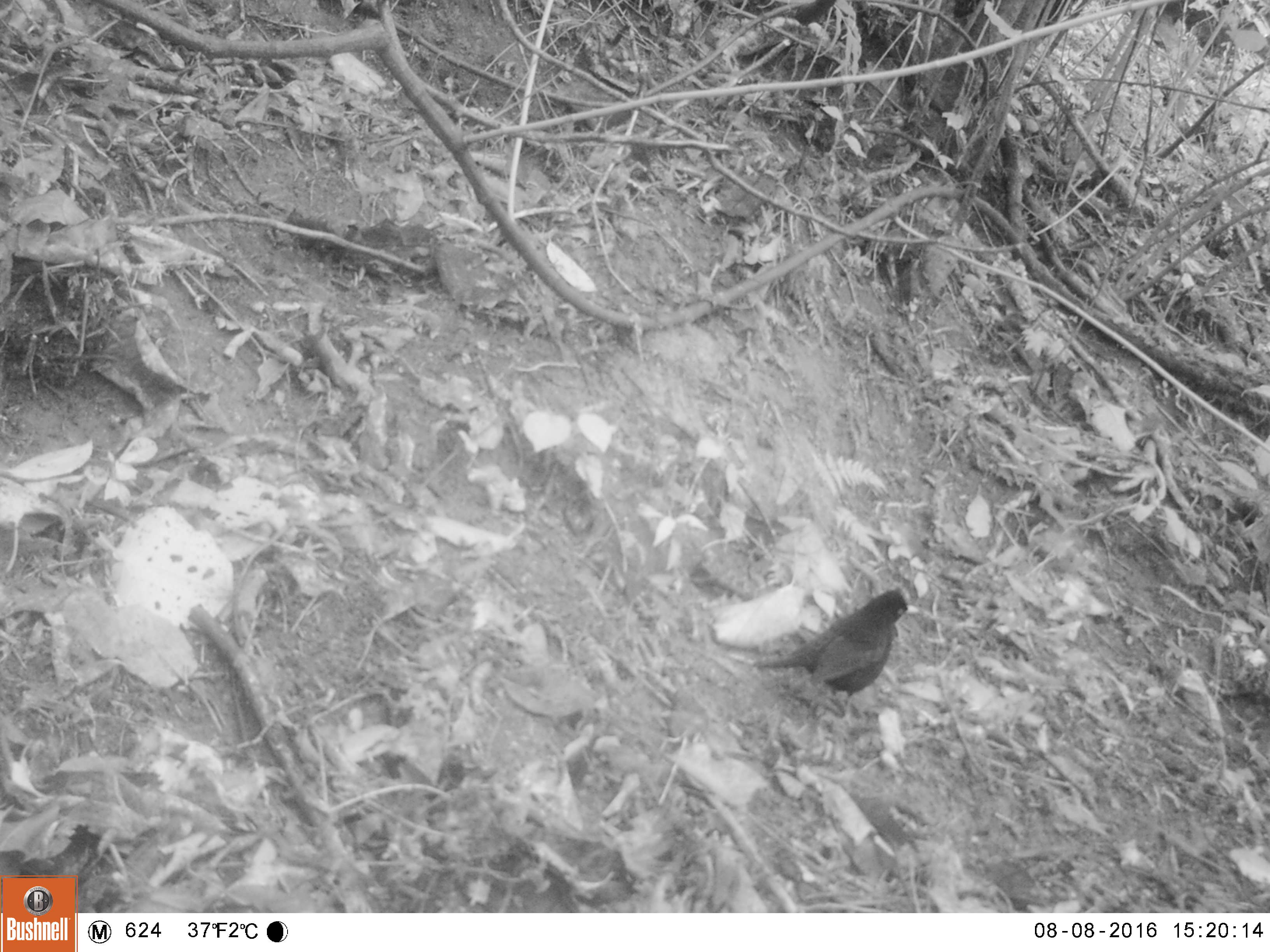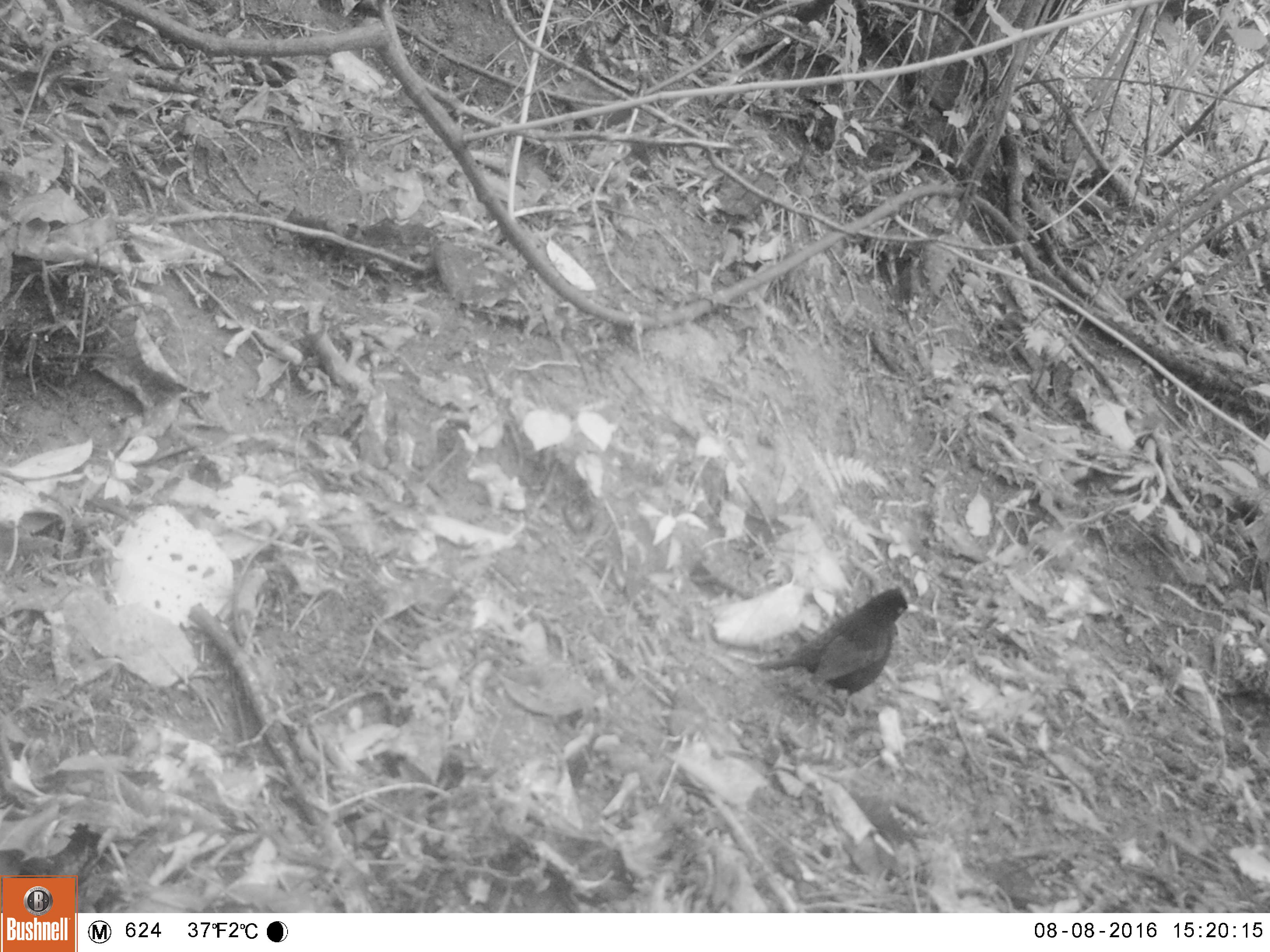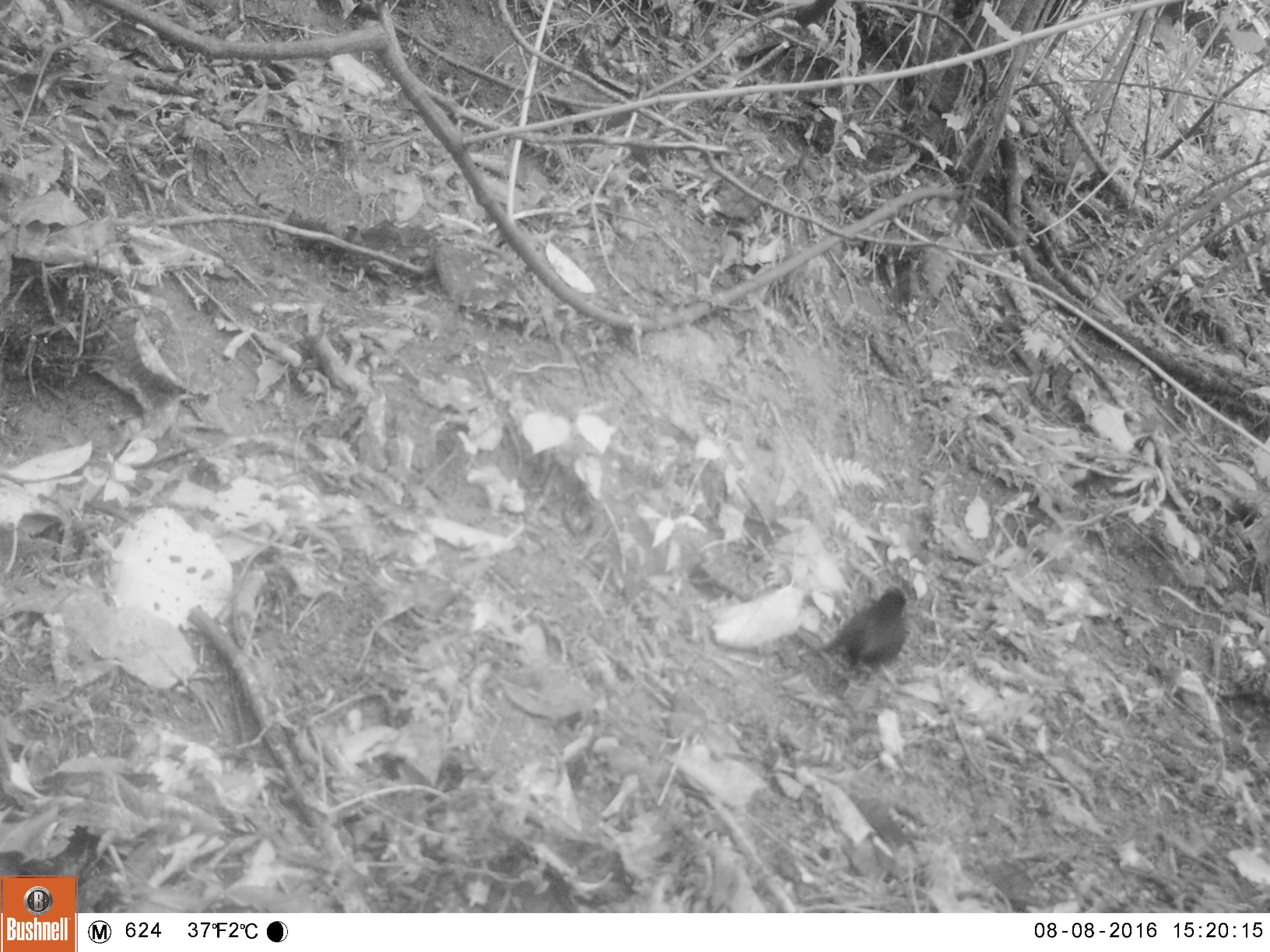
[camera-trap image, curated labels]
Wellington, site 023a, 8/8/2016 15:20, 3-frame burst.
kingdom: Animalia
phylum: Chordata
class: Aves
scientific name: Aves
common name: bird